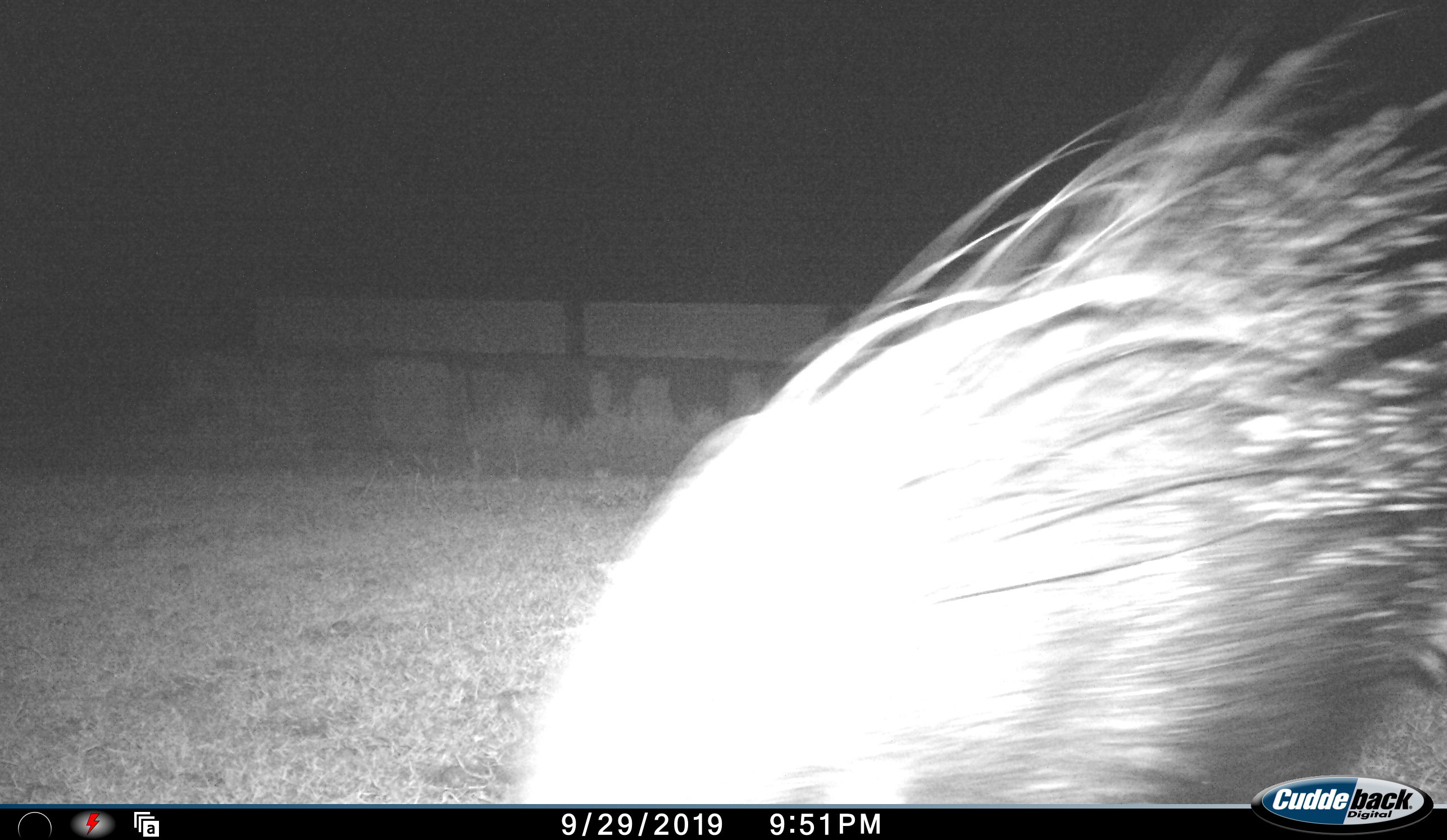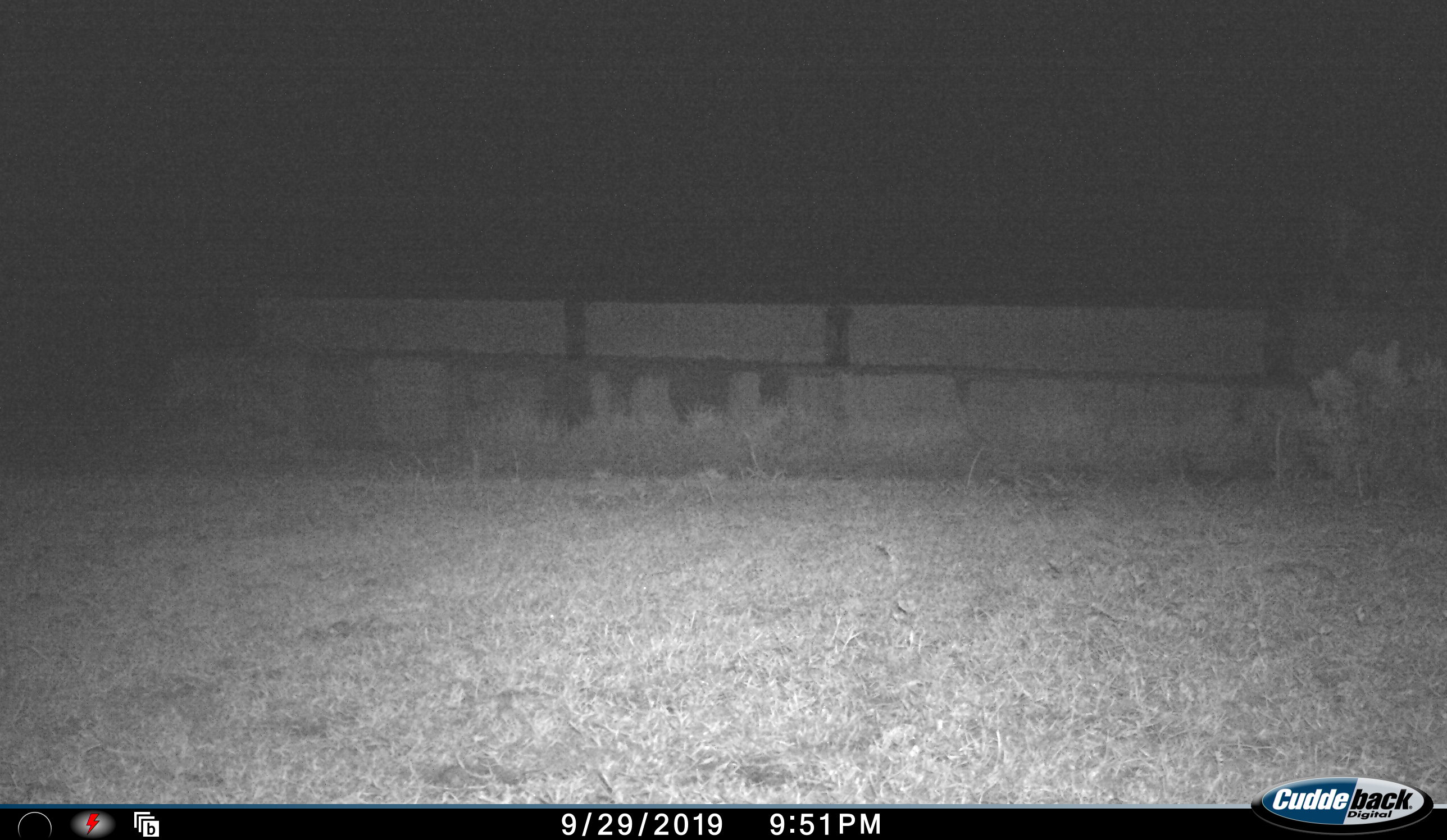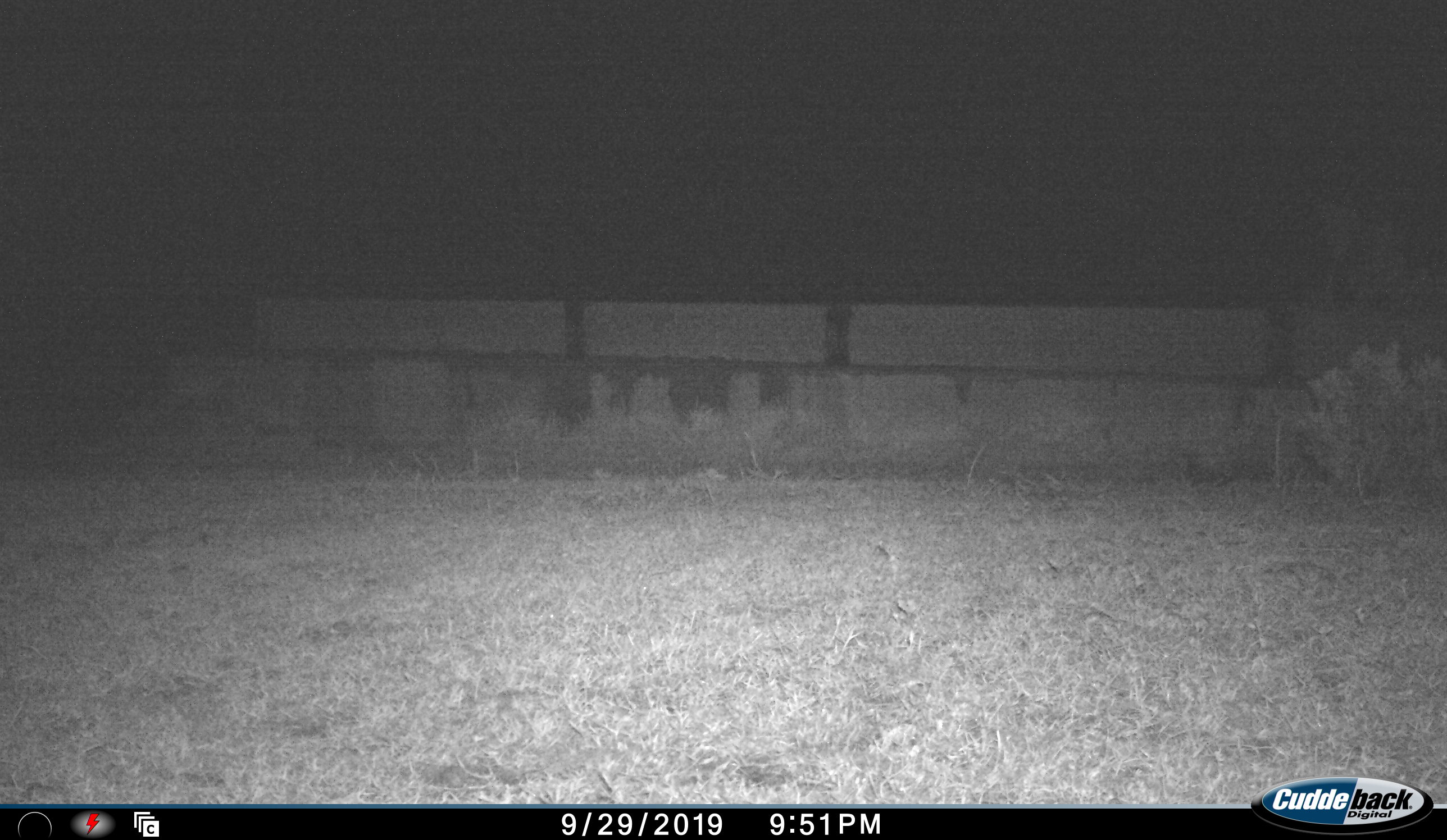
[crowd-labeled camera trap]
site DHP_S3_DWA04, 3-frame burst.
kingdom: Animalia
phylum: Chordata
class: Mammalia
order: Rodentia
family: Hystricidae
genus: Hystrix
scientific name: Hystrix cristata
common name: crested porcupine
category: porcupine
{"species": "porcupine (crested porcupine) (Hystrix cristata)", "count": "1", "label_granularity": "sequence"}